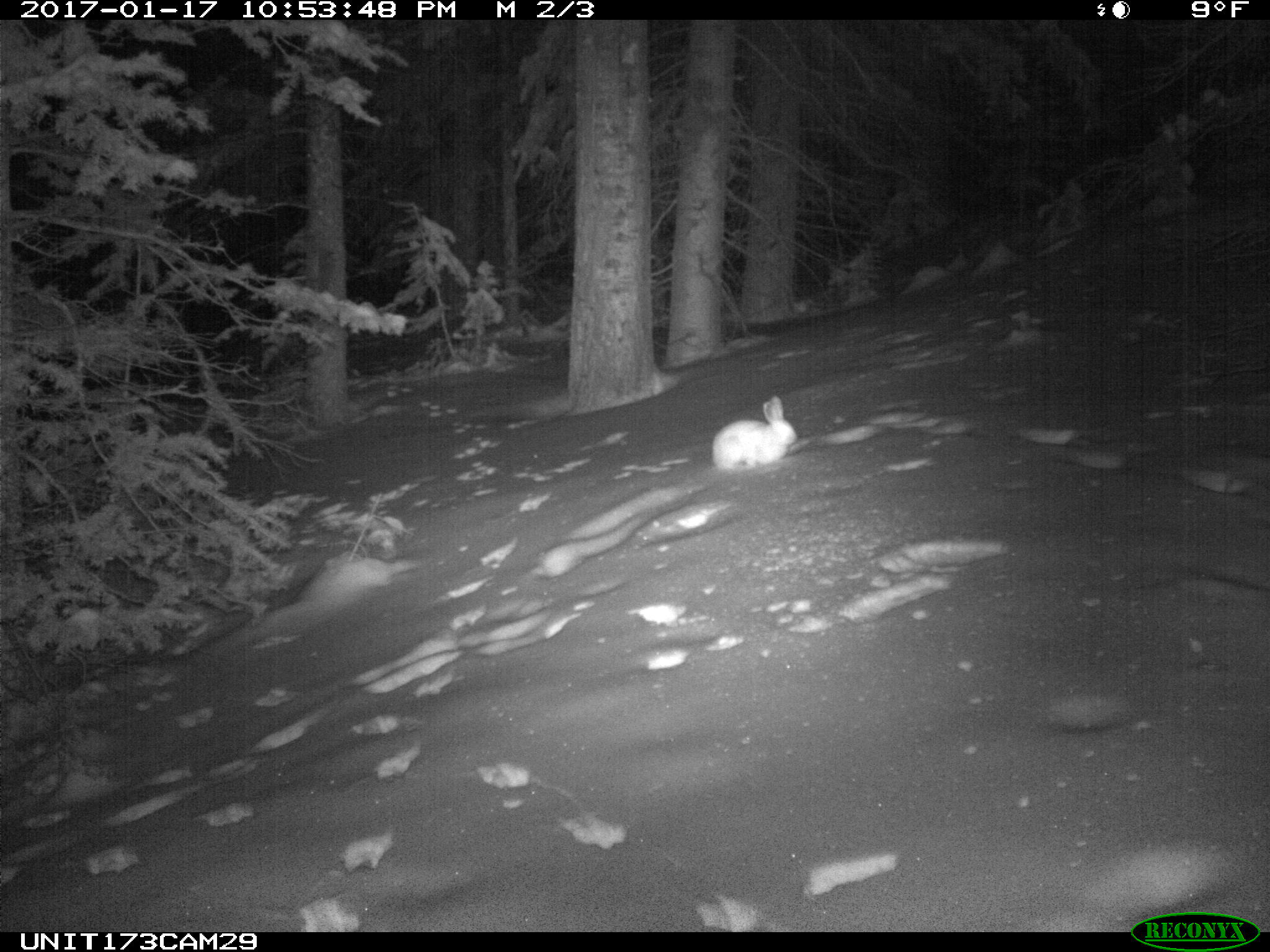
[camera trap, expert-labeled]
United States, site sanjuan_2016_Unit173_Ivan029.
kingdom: Animalia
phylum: Chordata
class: Mammalia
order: Lagomorpha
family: Leporidae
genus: Lepus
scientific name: Lepus americanus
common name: snowshoe hare